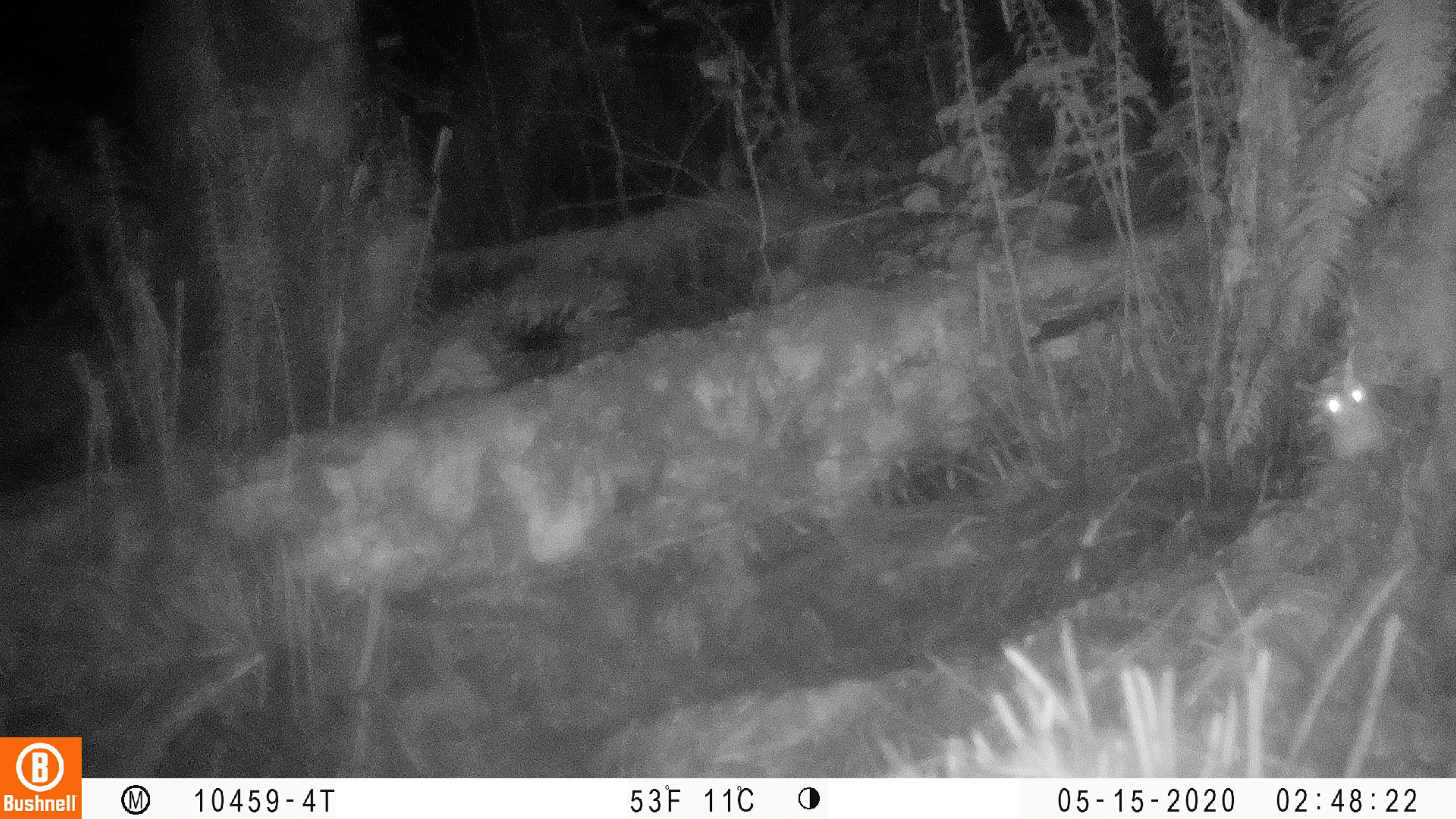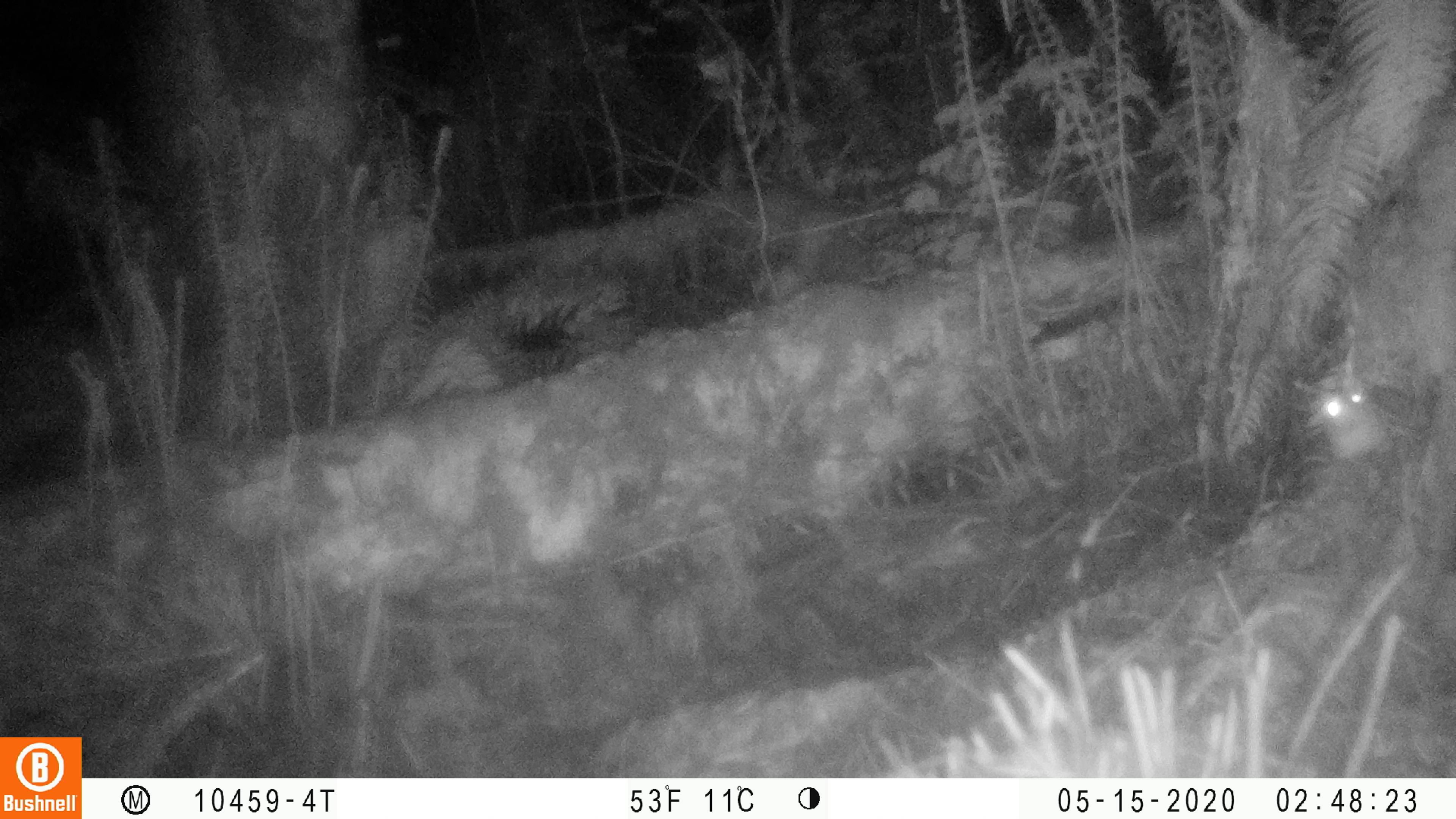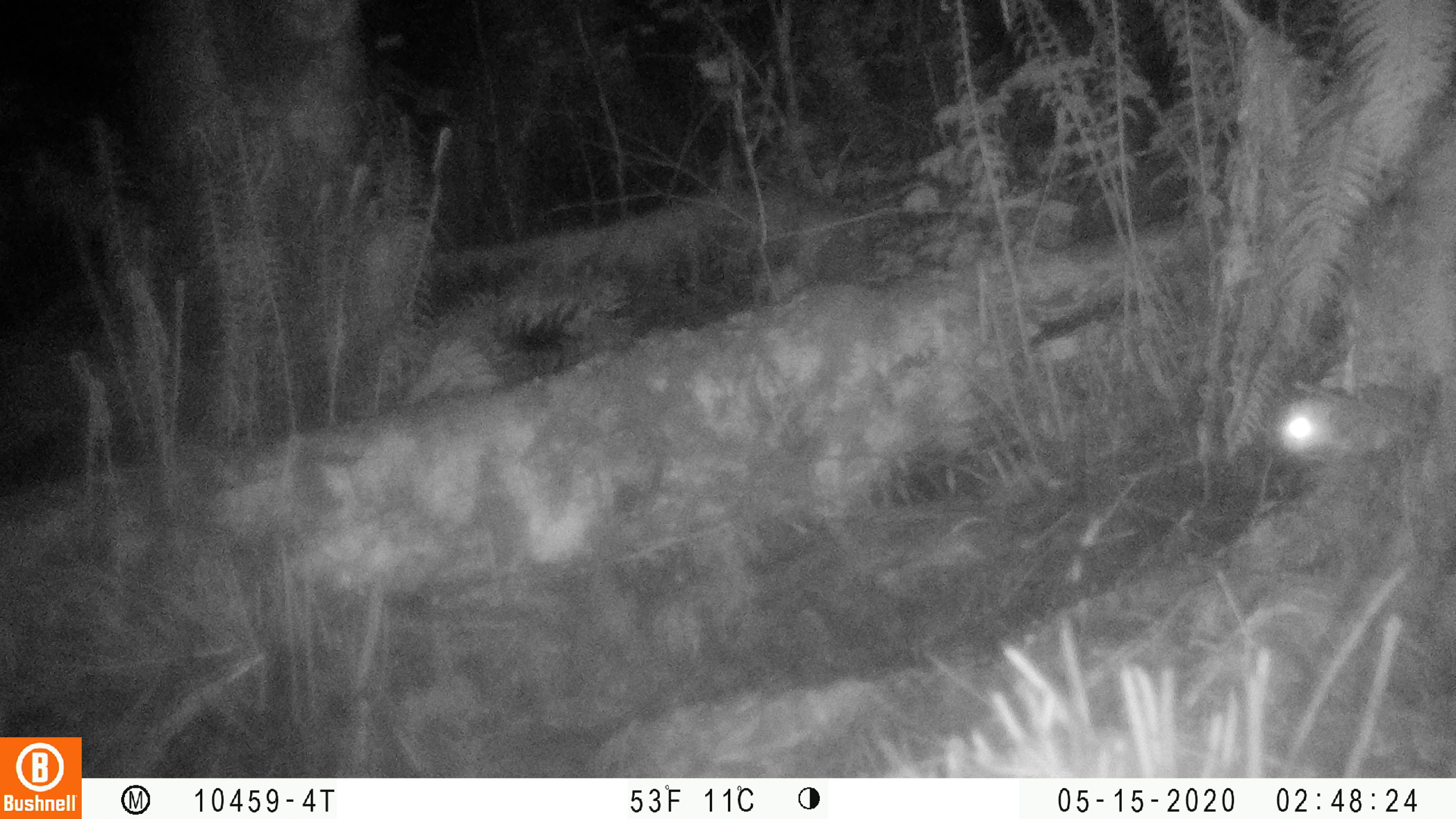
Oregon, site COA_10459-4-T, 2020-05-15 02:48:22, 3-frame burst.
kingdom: Animalia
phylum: Chordata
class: Mammalia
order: Rodentia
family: Sciuridae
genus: Glaucomys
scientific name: Glaucomys oregonensis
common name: humboldt's flying squirrel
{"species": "humboldt's flying squirrel (Glaucomys oregonensis)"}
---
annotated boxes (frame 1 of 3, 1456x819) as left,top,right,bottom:
humboldt's flying squirrel: 1278,358,1425,482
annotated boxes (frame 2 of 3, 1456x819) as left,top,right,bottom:
humboldt's flying squirrel: 1298,375,1410,466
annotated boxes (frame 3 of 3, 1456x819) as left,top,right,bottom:
humboldt's flying squirrel: 1271,383,1407,479